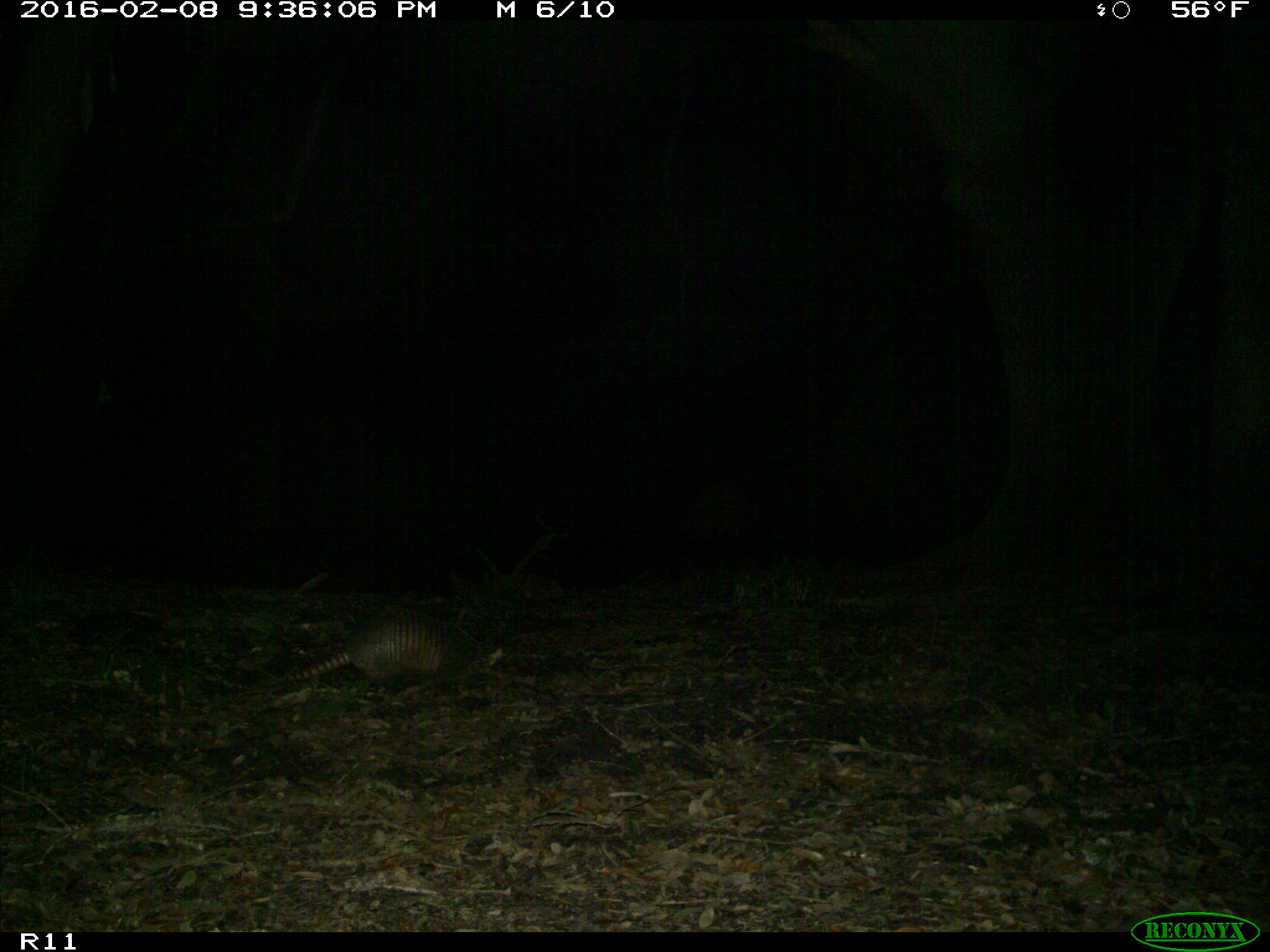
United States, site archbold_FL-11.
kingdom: Animalia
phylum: Chordata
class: Mammalia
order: Cingulata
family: Dasypodidae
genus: Dasypus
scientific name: Dasypus novemcinctus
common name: nine-banded armadillo